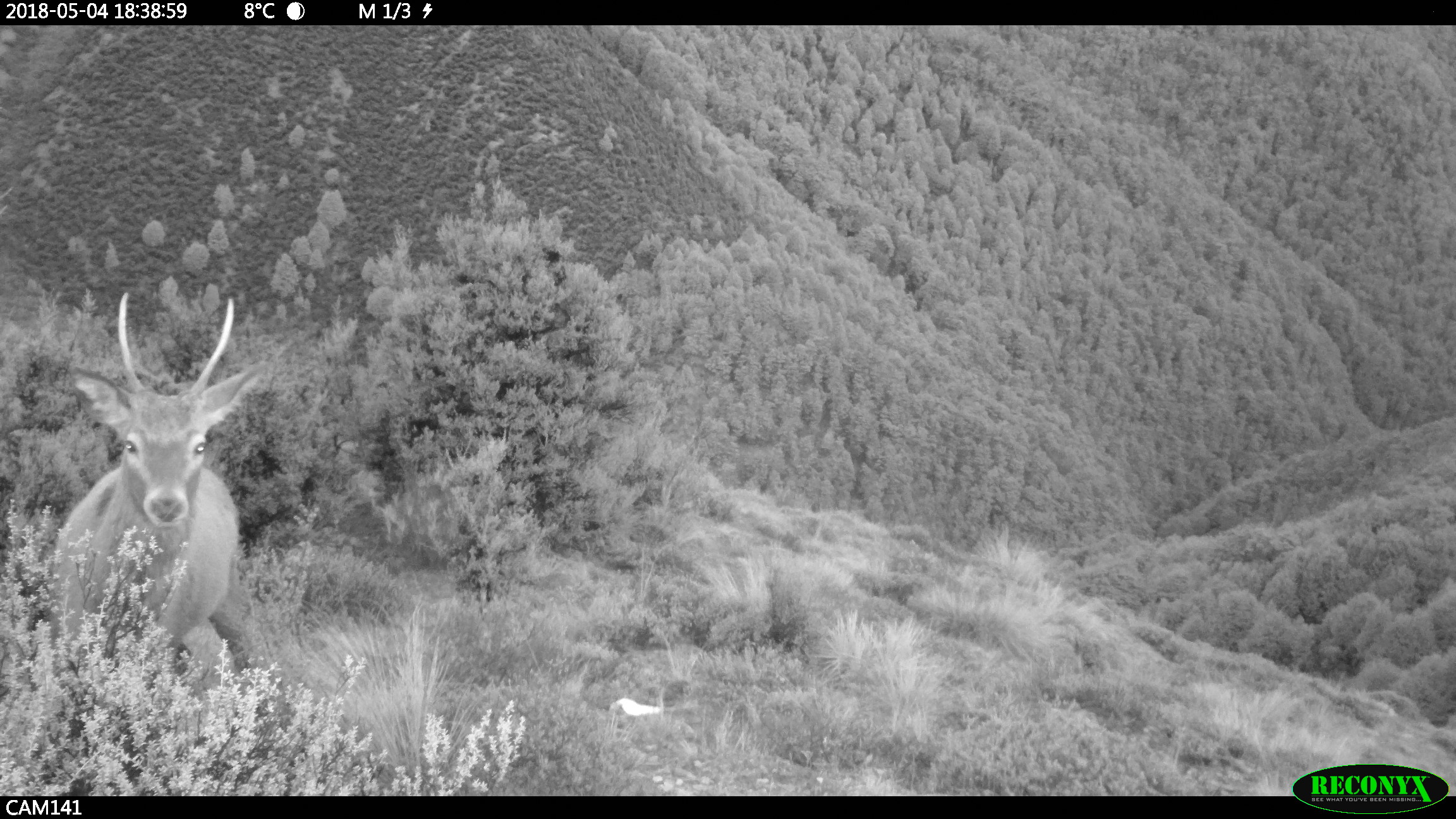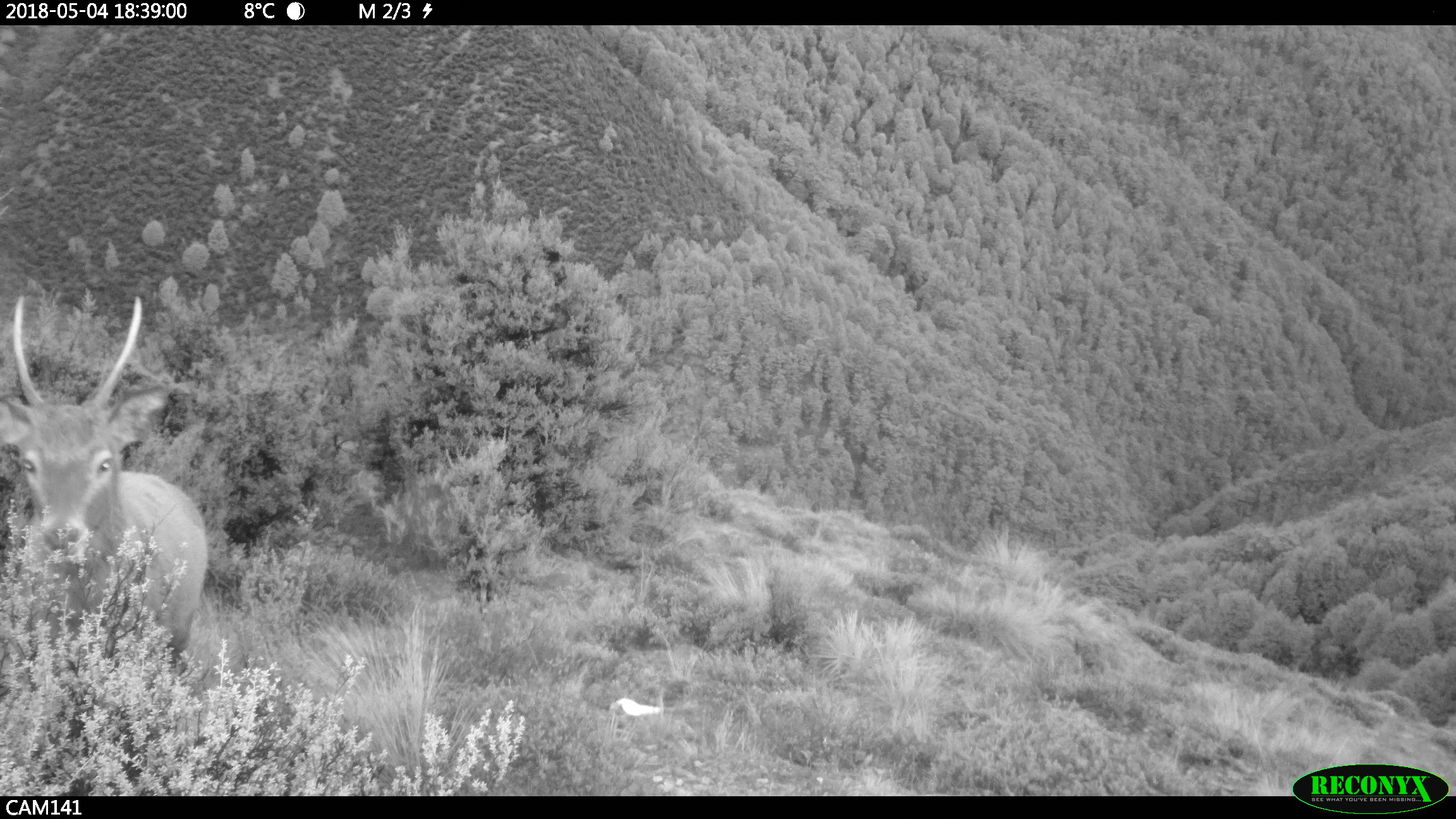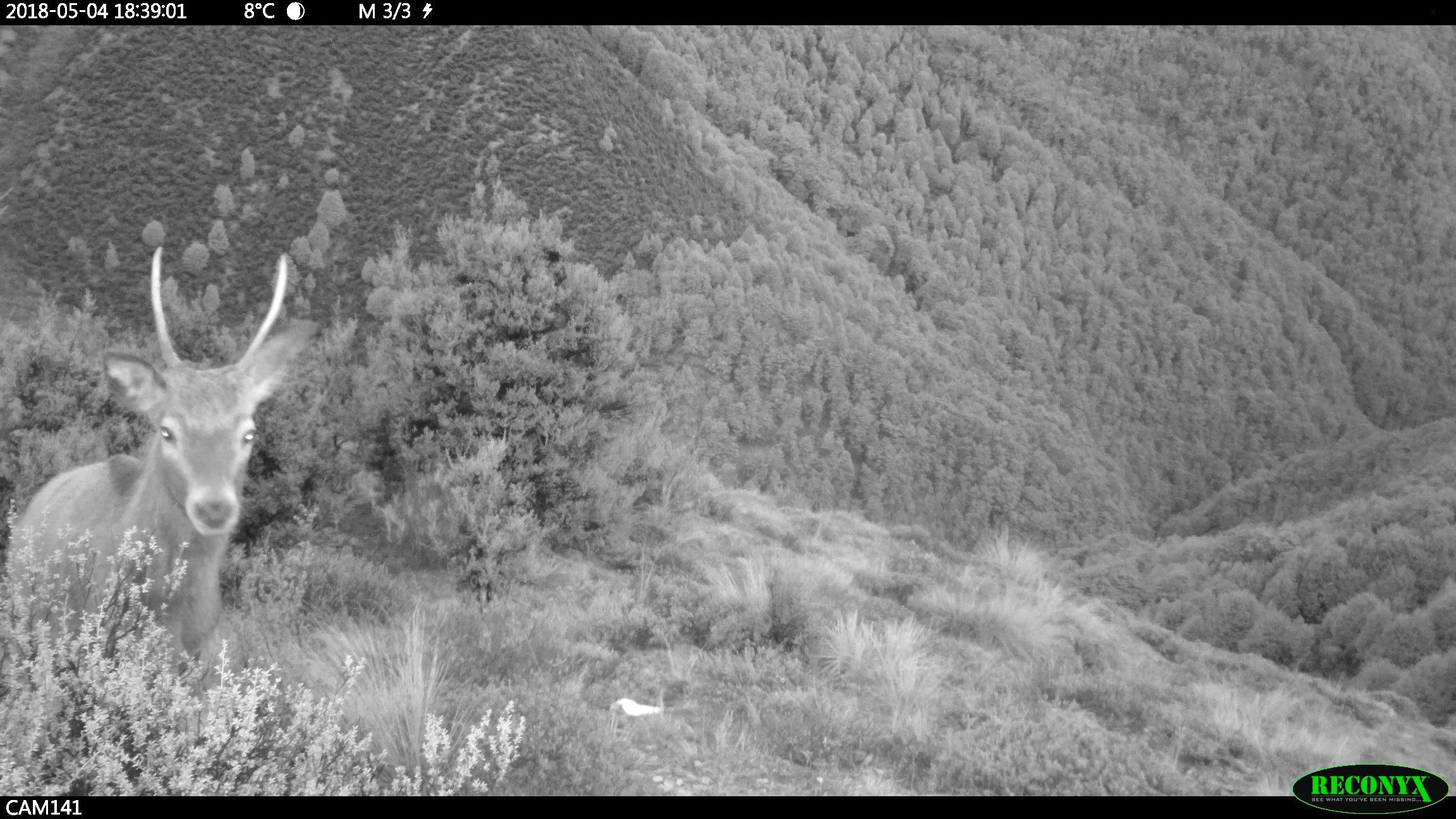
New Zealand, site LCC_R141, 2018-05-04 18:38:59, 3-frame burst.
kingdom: Animalia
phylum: Chordata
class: Mammalia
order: Artiodactyla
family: Cervidae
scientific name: Cervidae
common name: deer